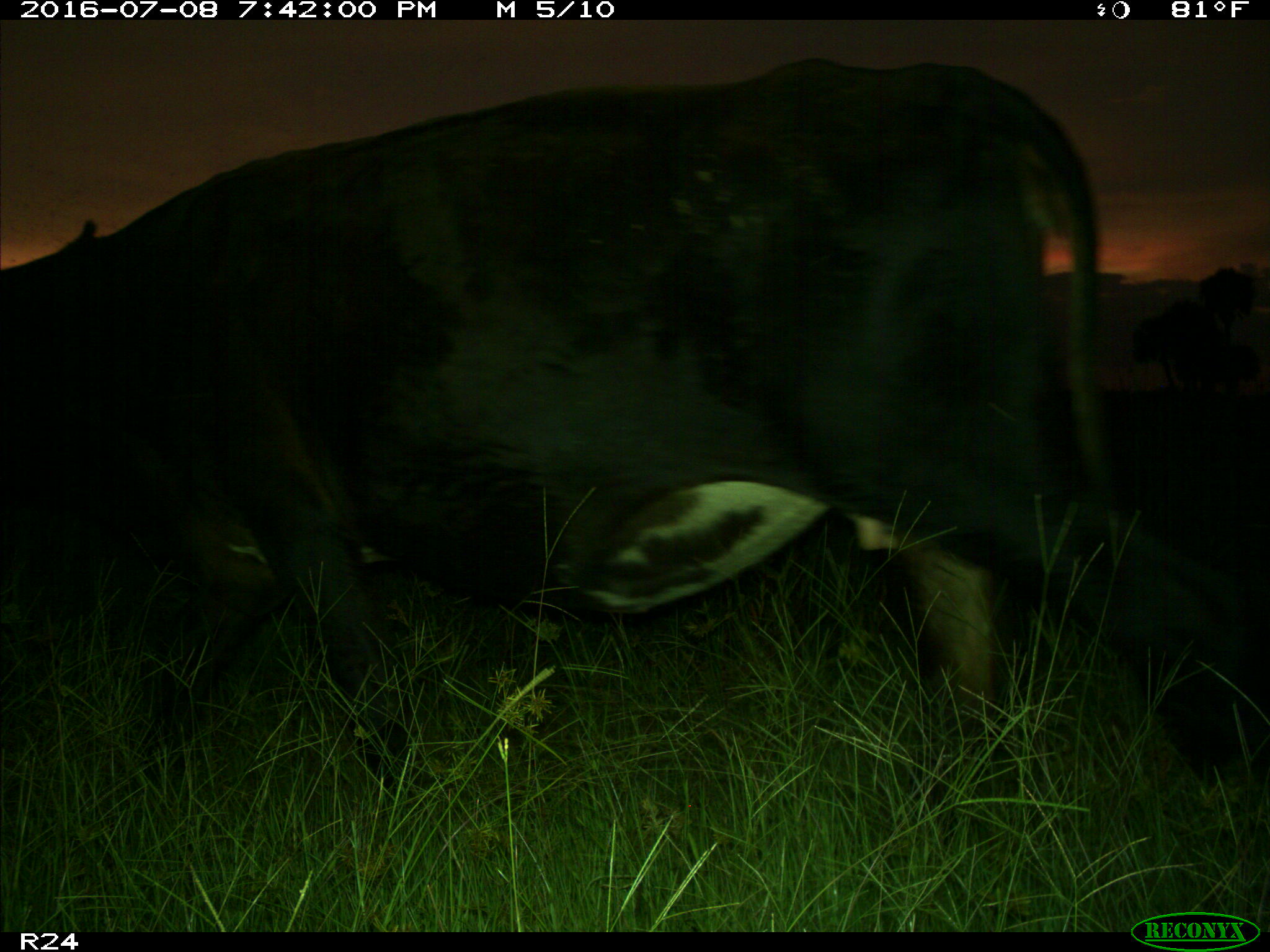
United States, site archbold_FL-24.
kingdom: Animalia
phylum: Chordata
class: Mammalia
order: Artiodactyla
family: Bovidae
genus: Bos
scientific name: Bos taurus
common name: domestic cow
Bos taurus (domestic cow).